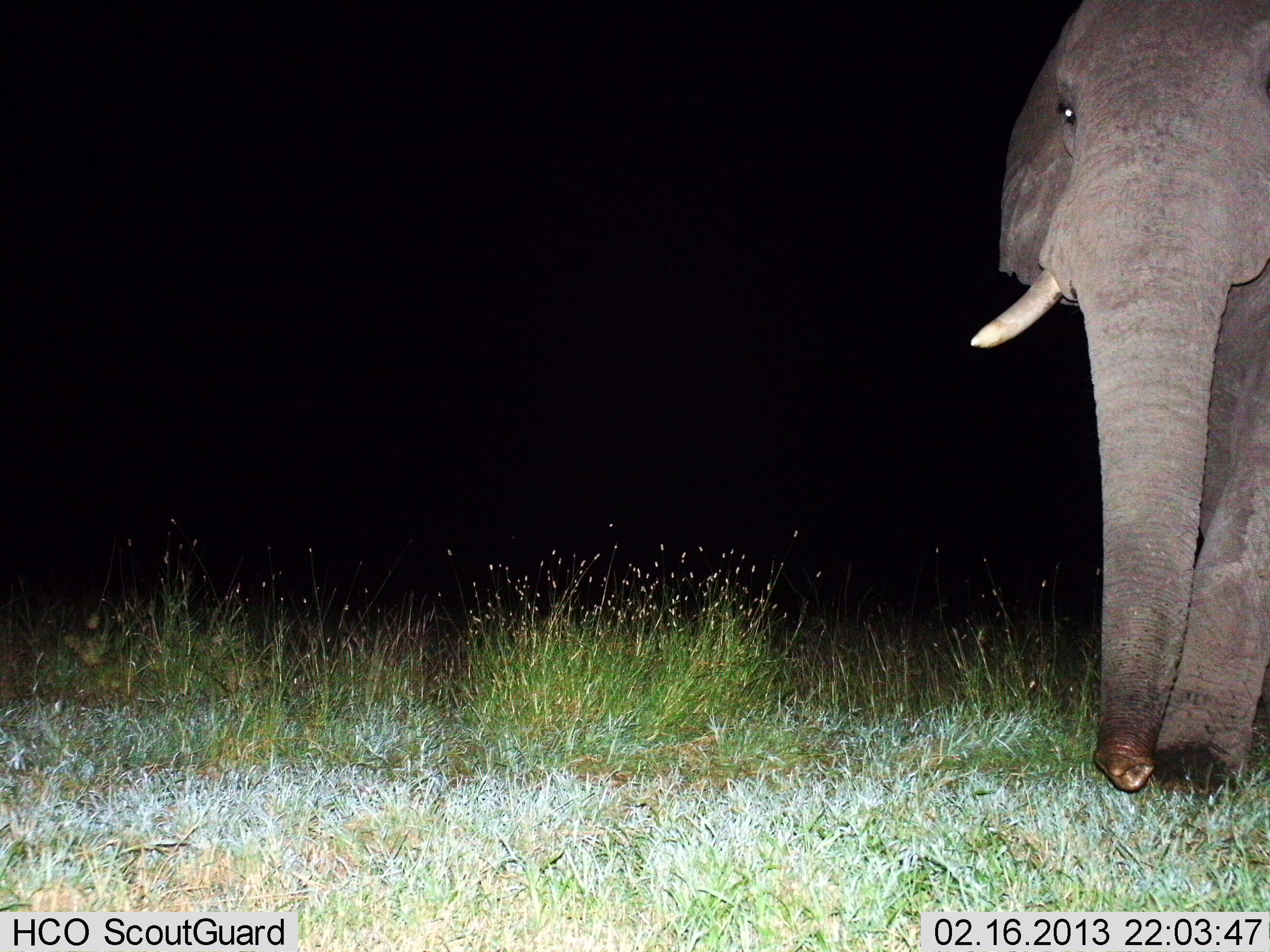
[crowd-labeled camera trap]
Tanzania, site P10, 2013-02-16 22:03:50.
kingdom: Animalia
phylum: Chordata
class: Mammalia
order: Proboscidea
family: Elephantidae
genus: Loxodonta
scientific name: Loxodonta africana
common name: african bush elephant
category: elephant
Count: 1.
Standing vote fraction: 52%.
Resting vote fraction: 0%.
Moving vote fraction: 52%.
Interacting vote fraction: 4%.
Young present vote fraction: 0%.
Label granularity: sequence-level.